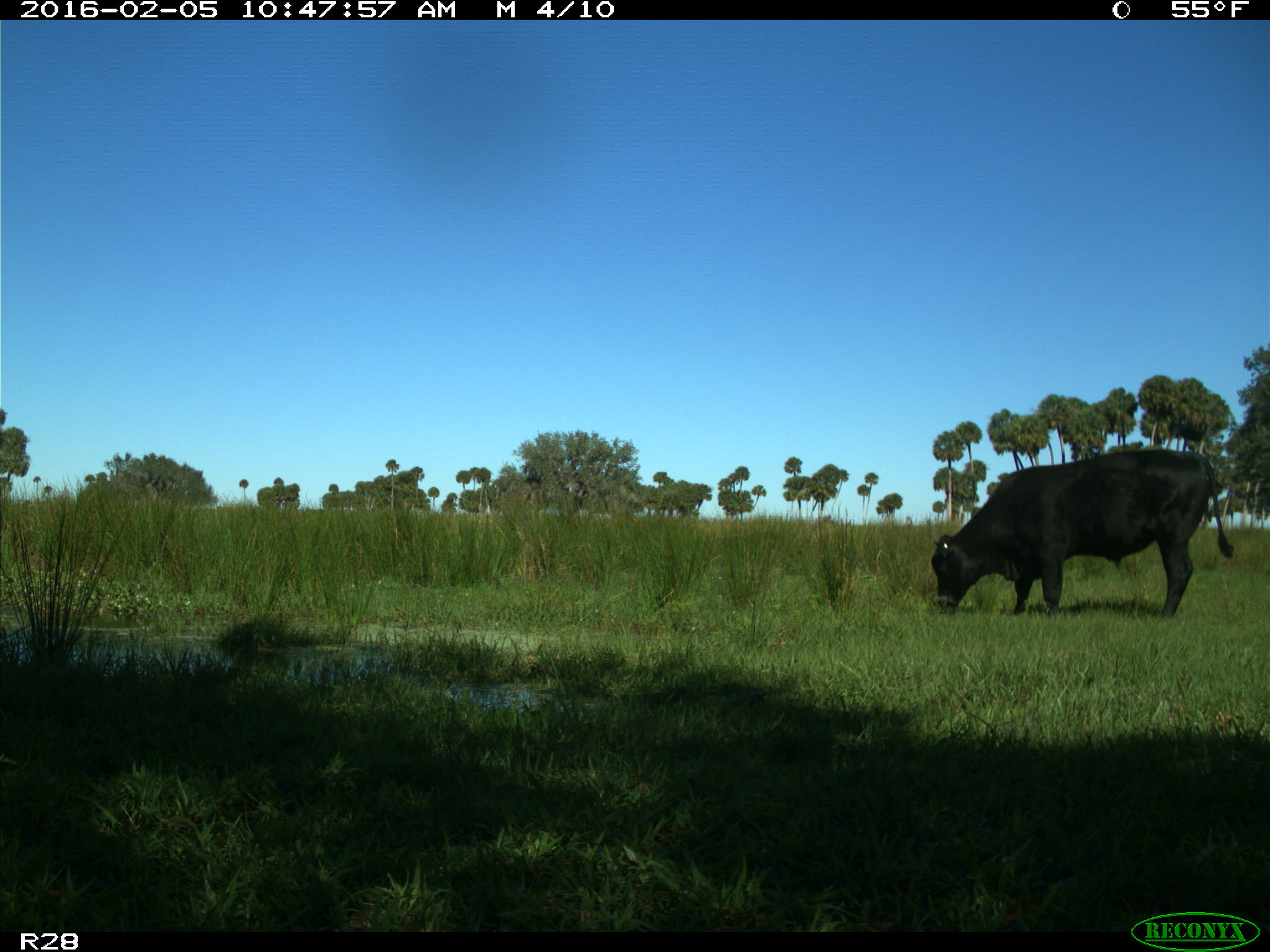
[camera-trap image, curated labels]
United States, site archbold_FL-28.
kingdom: Animalia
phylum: Chordata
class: Mammalia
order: Artiodactyla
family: Bovidae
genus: Bos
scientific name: Bos taurus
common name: domestic cow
Bos taurus (domestic cow).